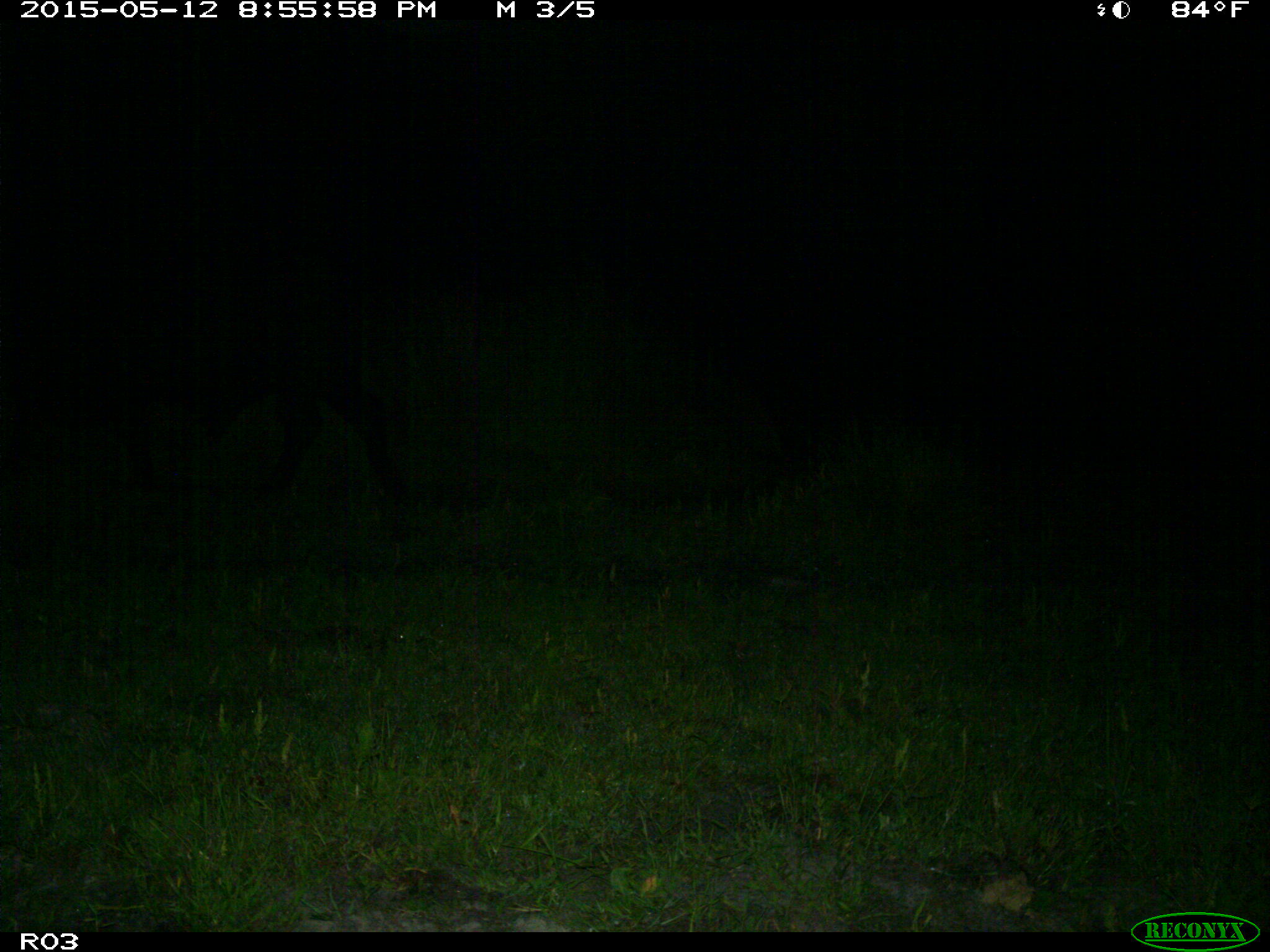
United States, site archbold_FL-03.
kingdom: Animalia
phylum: Chordata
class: Mammalia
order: Artiodactyla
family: Bovidae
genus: Bos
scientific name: Bos taurus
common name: domestic cow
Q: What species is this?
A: Bos taurus (domestic cow).